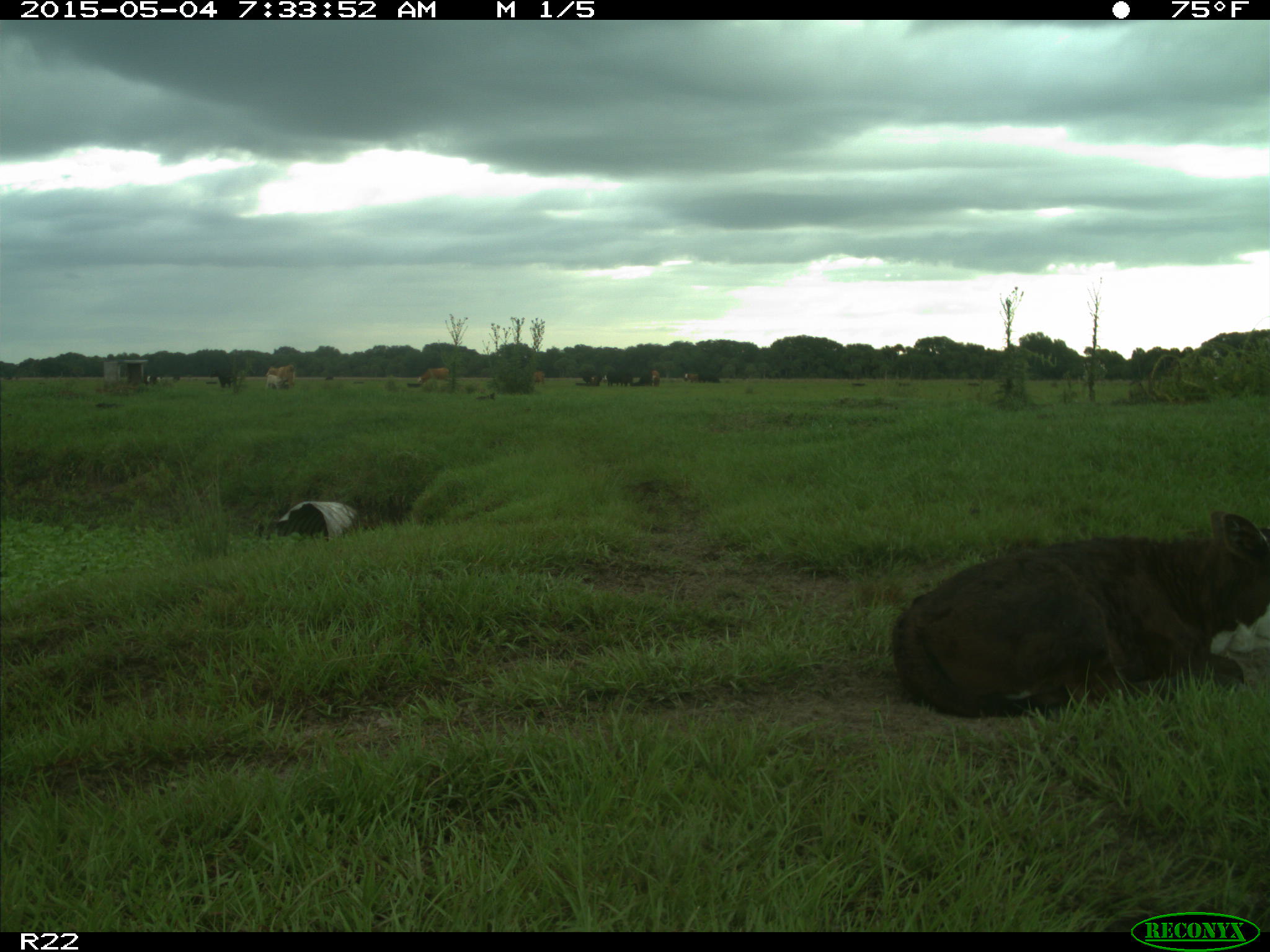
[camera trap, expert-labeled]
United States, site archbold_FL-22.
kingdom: Animalia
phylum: Chordata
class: Mammalia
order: Artiodactyla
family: Bovidae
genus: Bos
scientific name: Bos taurus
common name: domestic cow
Bos taurus (domestic cow).